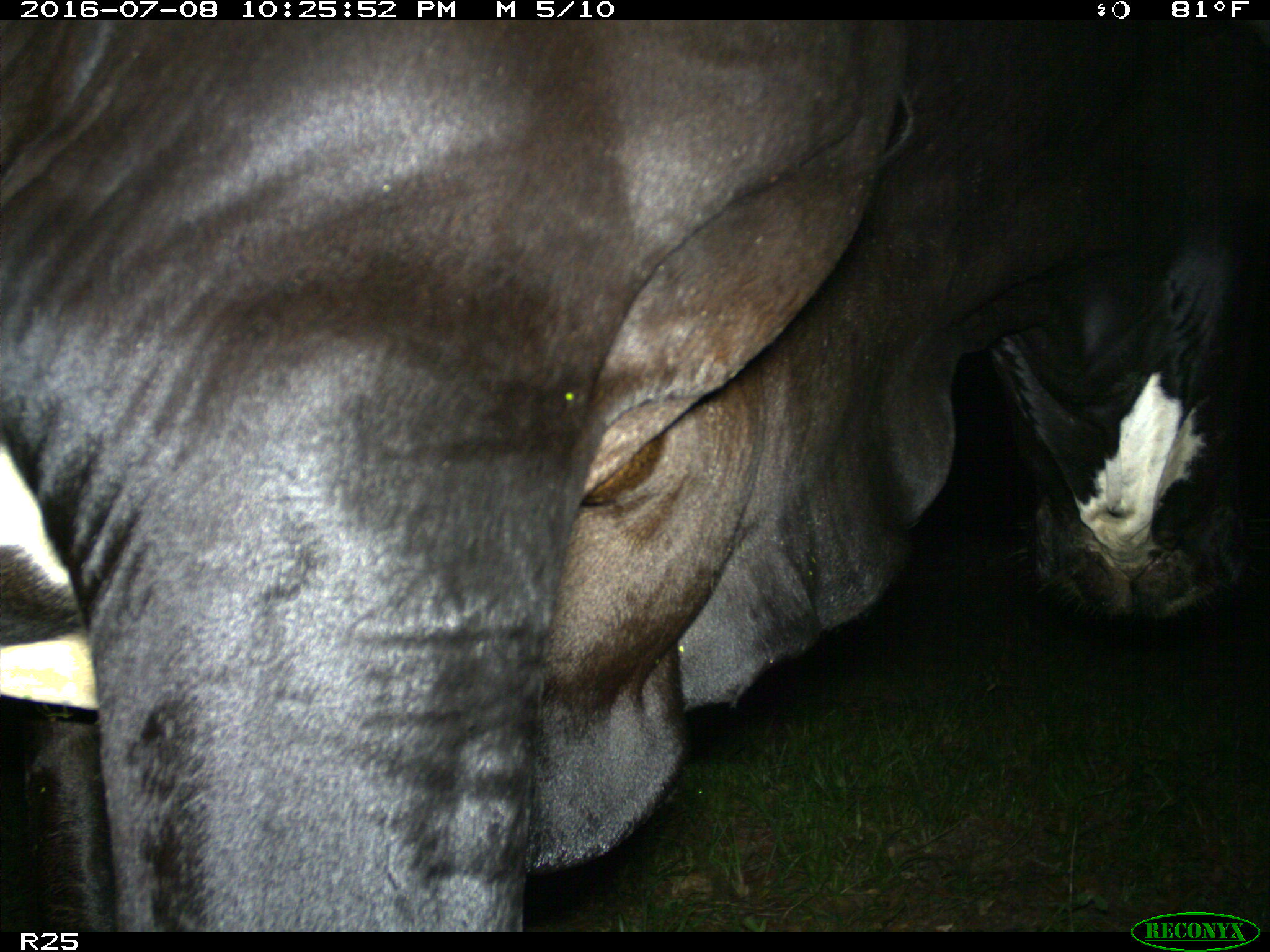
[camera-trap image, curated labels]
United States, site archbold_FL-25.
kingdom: Animalia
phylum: Chordata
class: Mammalia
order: Artiodactyla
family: Bovidae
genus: Bos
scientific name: Bos taurus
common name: domestic cow